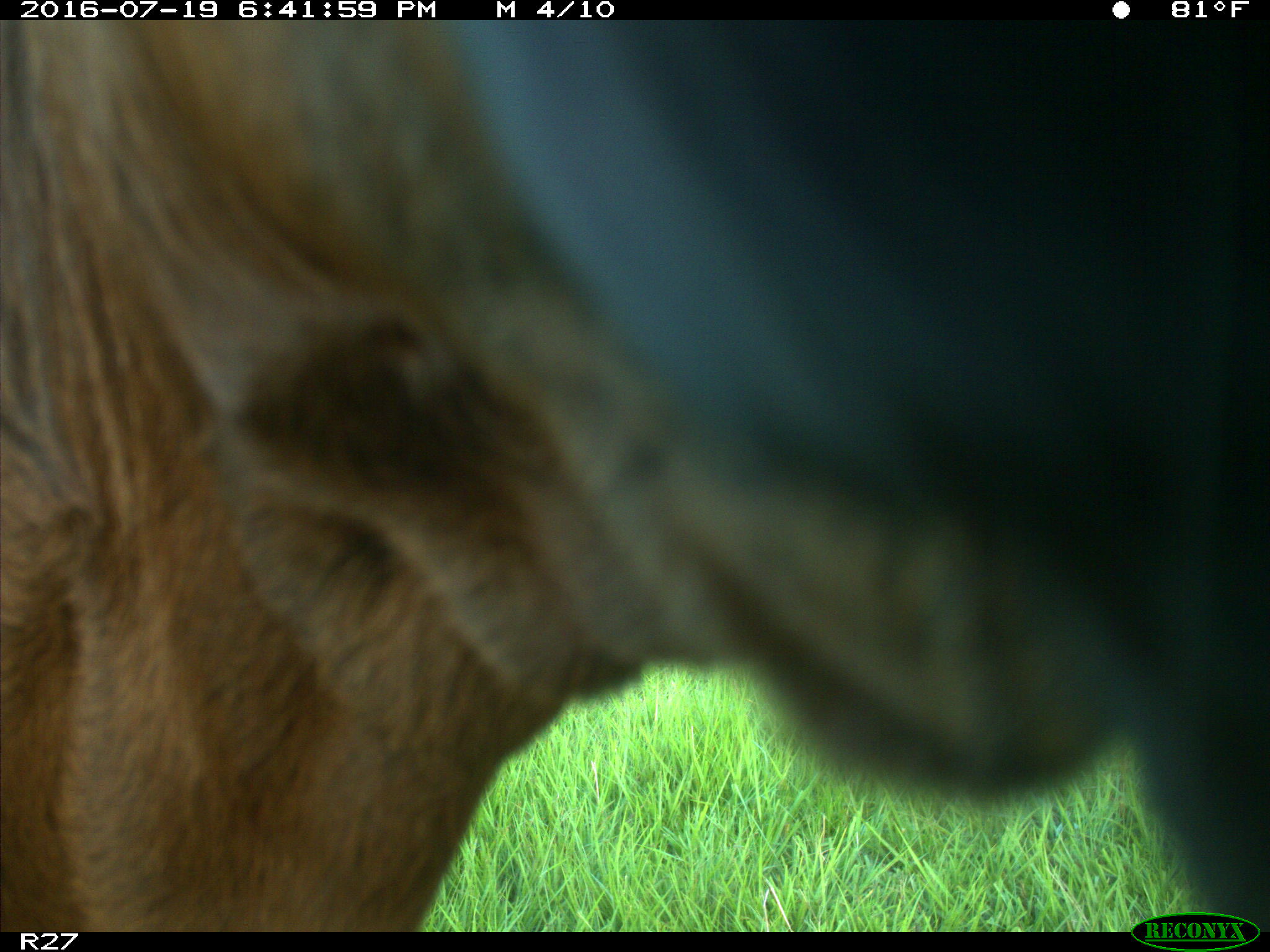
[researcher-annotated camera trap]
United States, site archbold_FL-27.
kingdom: Animalia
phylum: Chordata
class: Mammalia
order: Artiodactyla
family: Bovidae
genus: Bos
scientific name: Bos taurus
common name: domestic cow